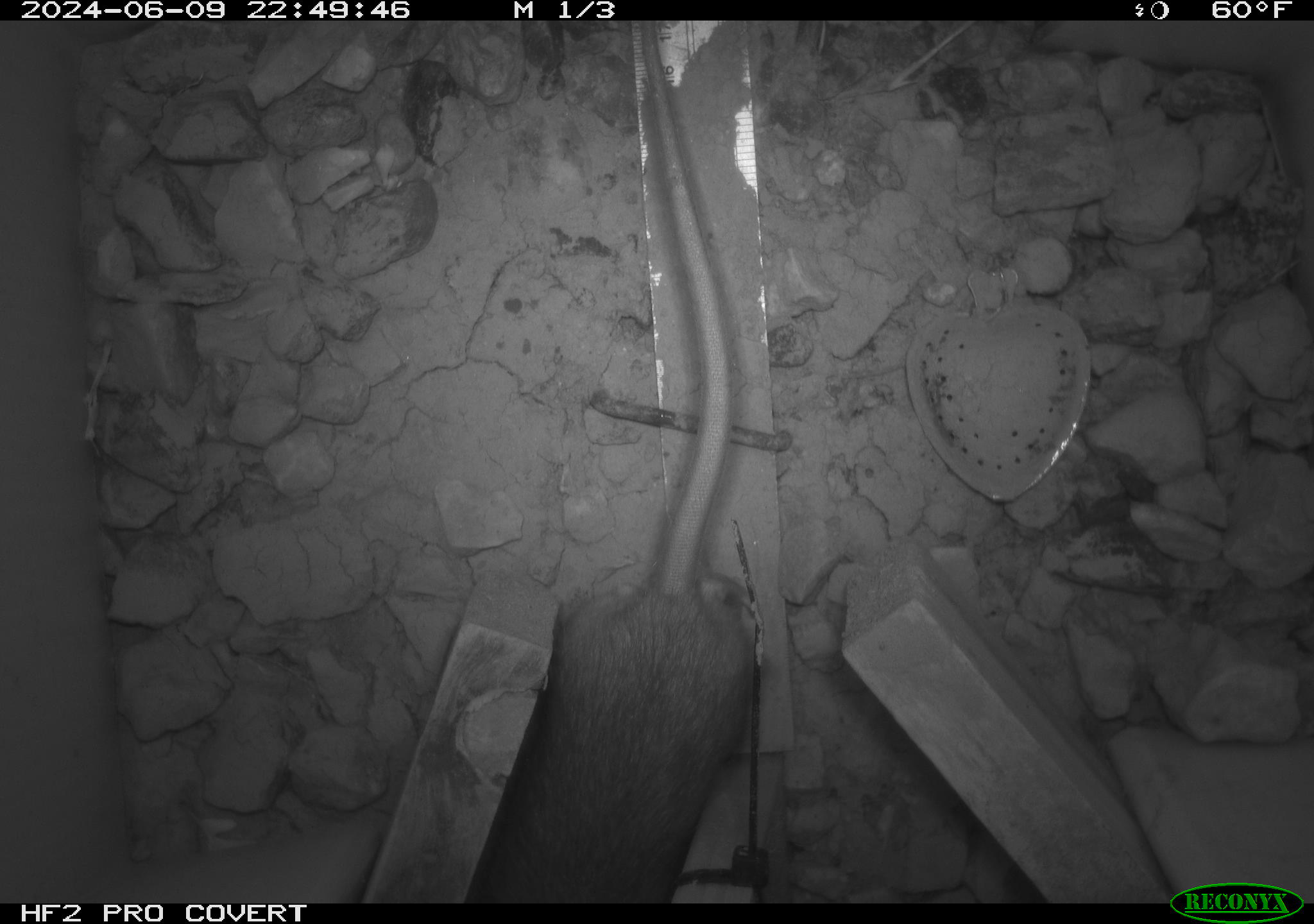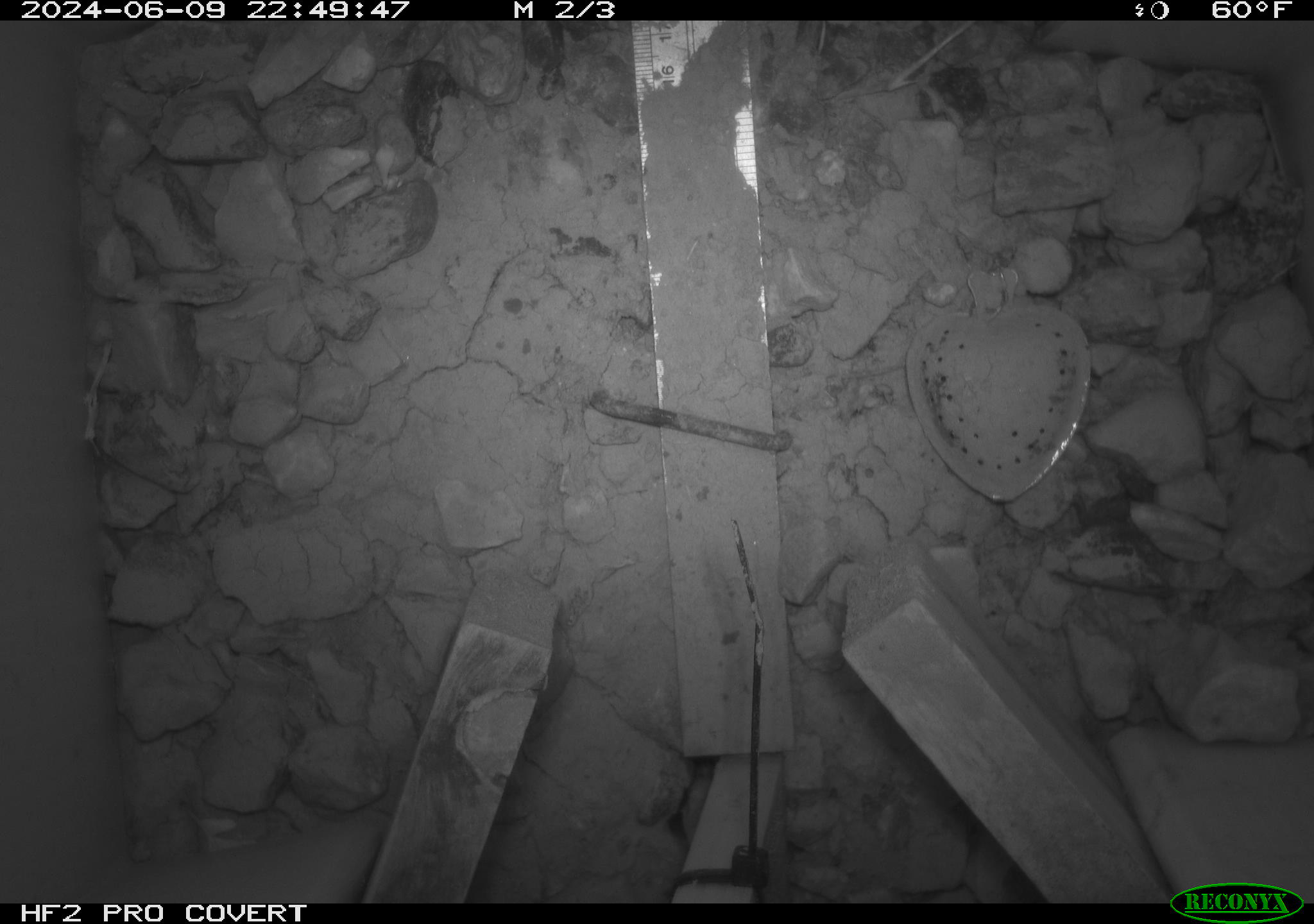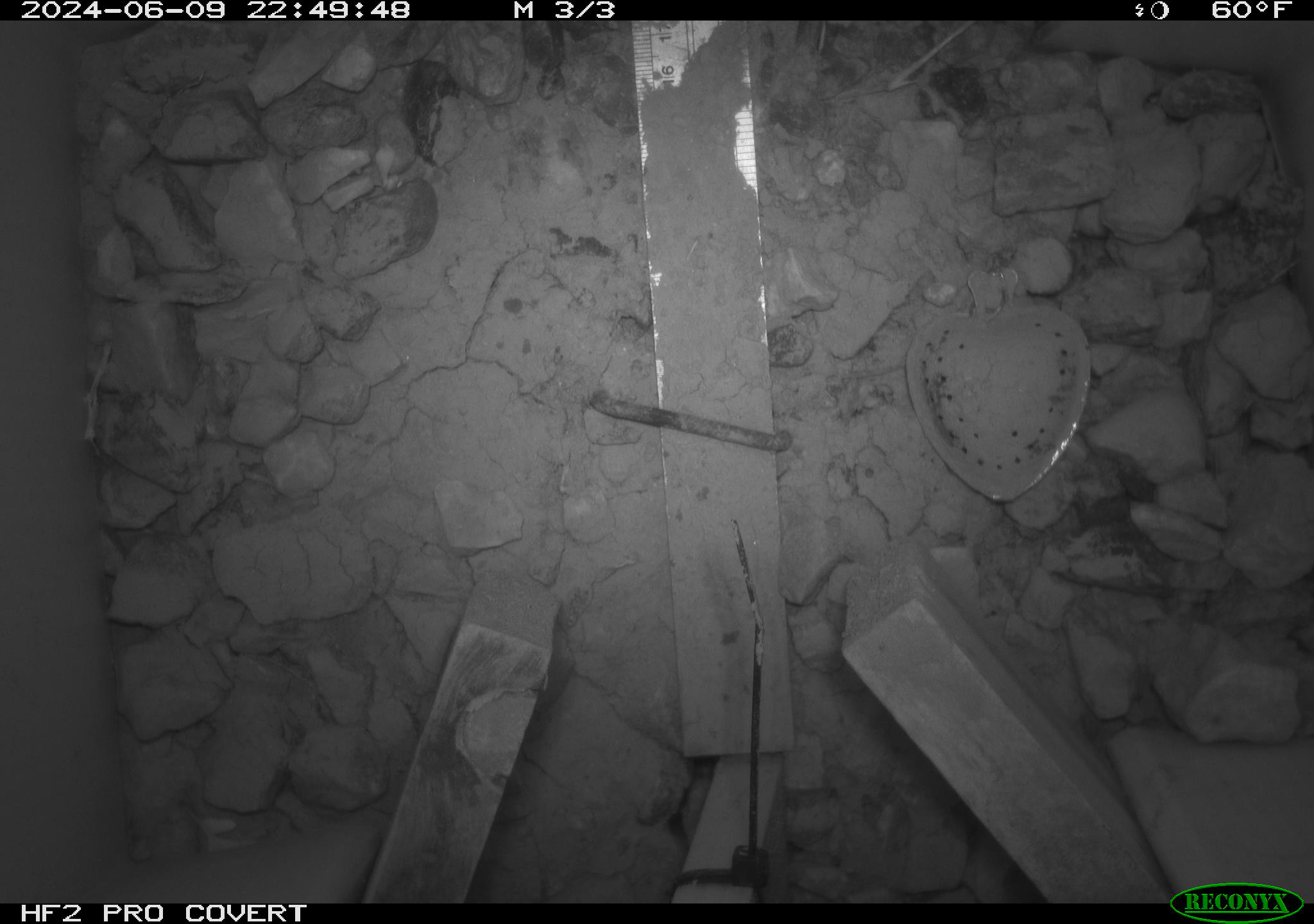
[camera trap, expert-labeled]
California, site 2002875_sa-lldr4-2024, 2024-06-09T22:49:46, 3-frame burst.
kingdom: Animalia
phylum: Chordata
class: Mammalia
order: Rodentia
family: Muridae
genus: Rattus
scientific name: Rattus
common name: rat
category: rattus species